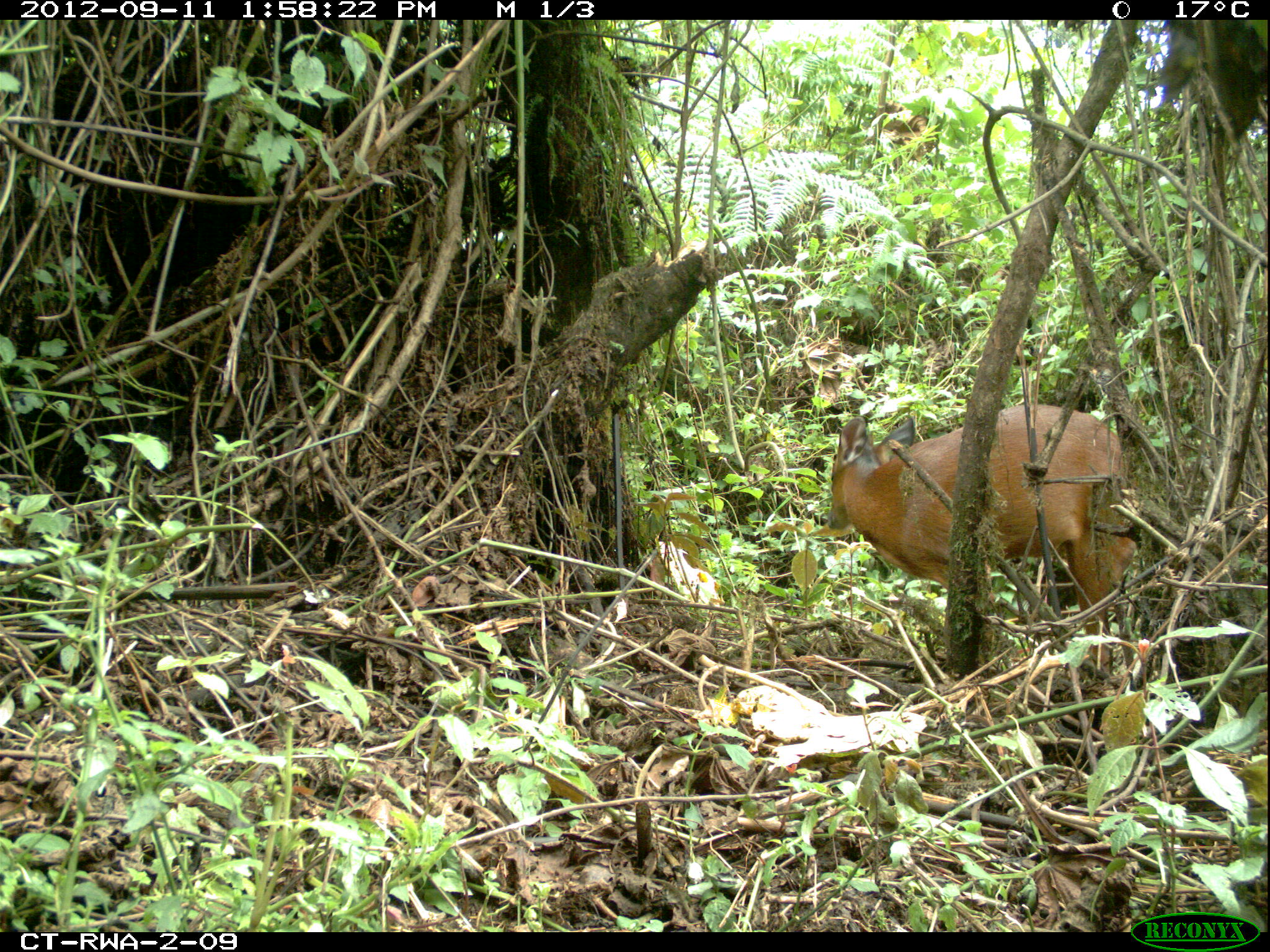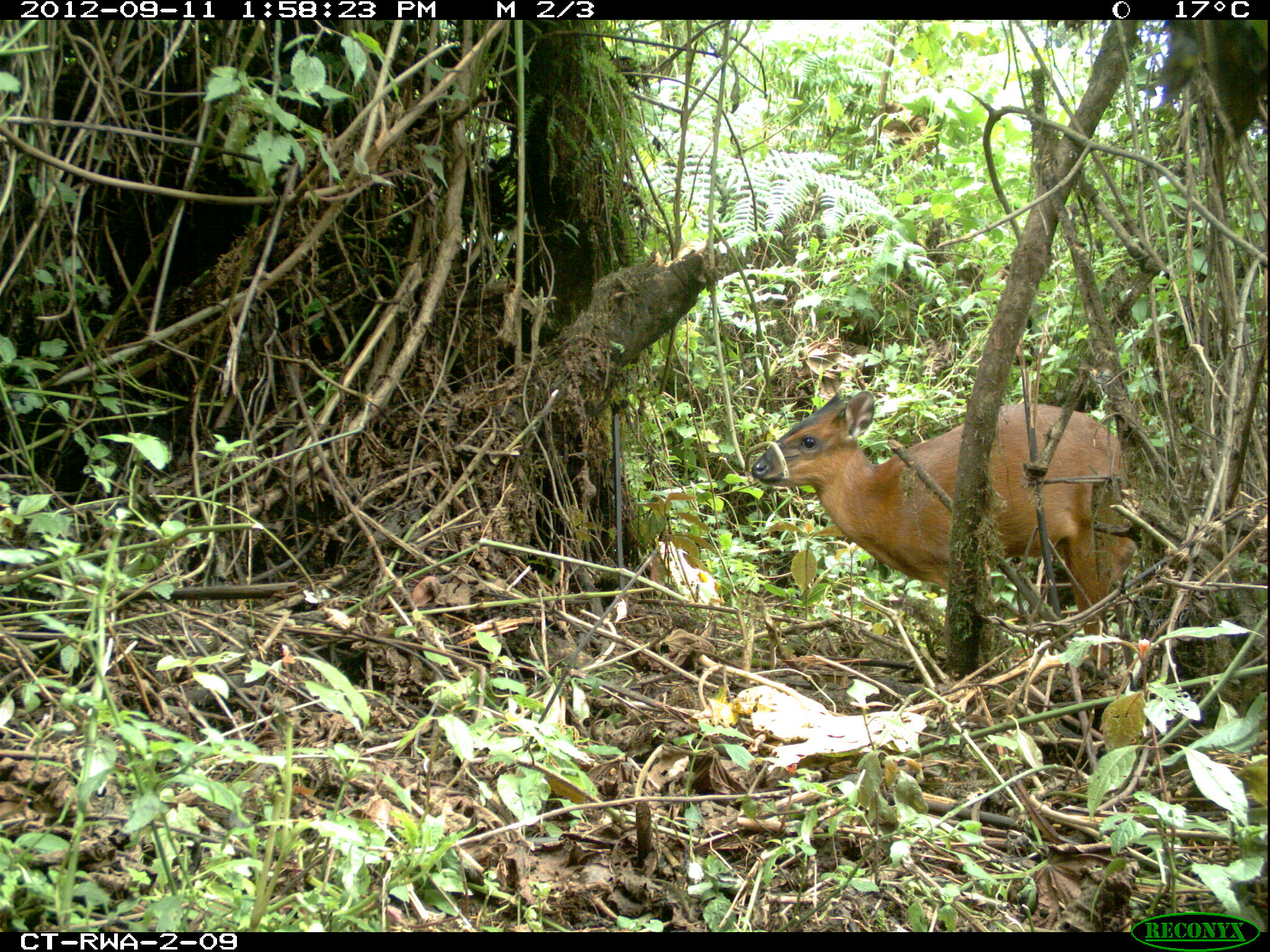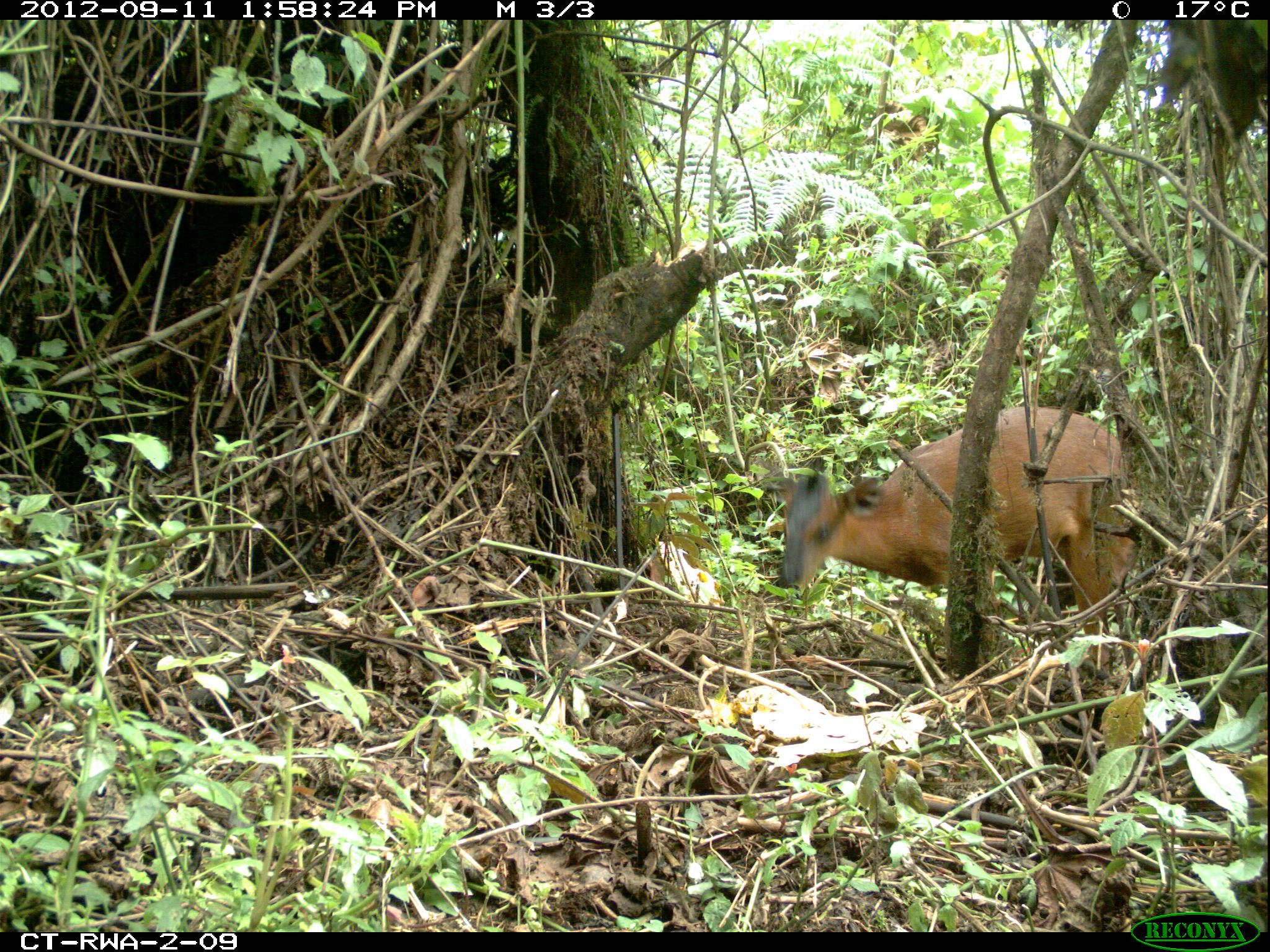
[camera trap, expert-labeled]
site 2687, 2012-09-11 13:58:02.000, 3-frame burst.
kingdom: Animalia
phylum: Chordata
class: Mammalia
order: Artiodactyla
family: Bovidae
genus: Cephalophus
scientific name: Cephalophus nigrifrons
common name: black-fronted duiker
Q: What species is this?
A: Cephalophus nigrifrons (black-fronted duiker).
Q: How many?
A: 1.